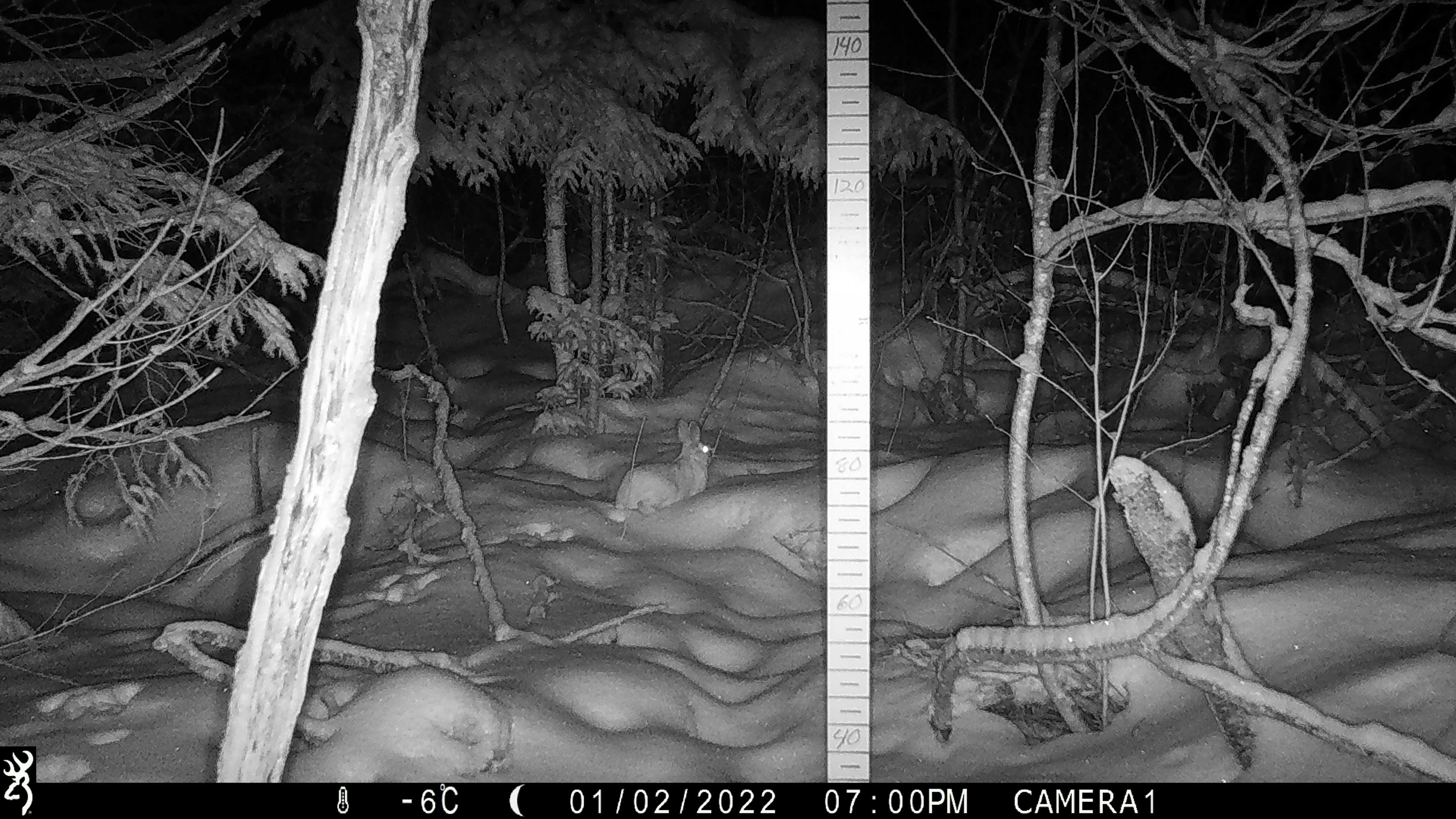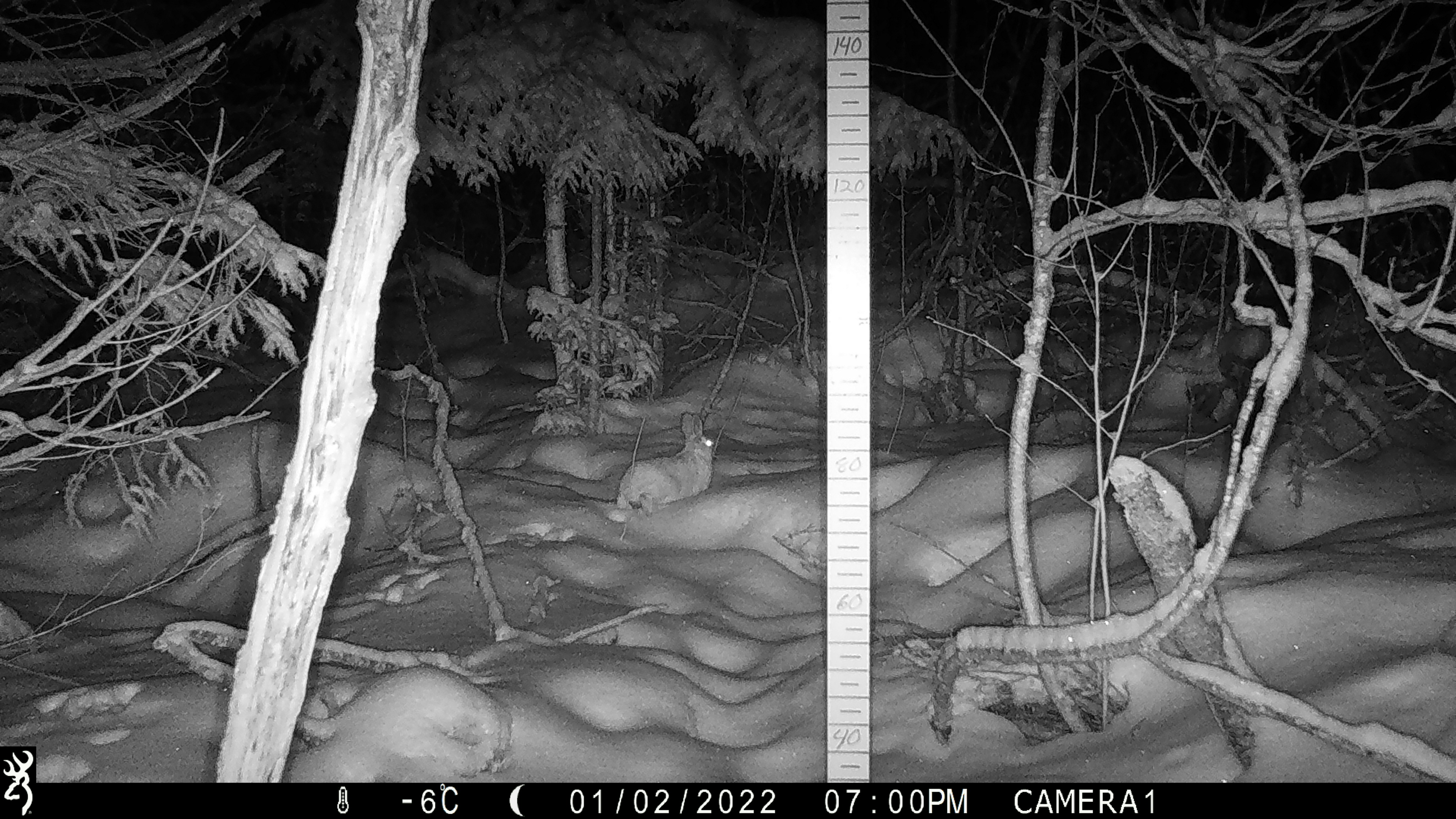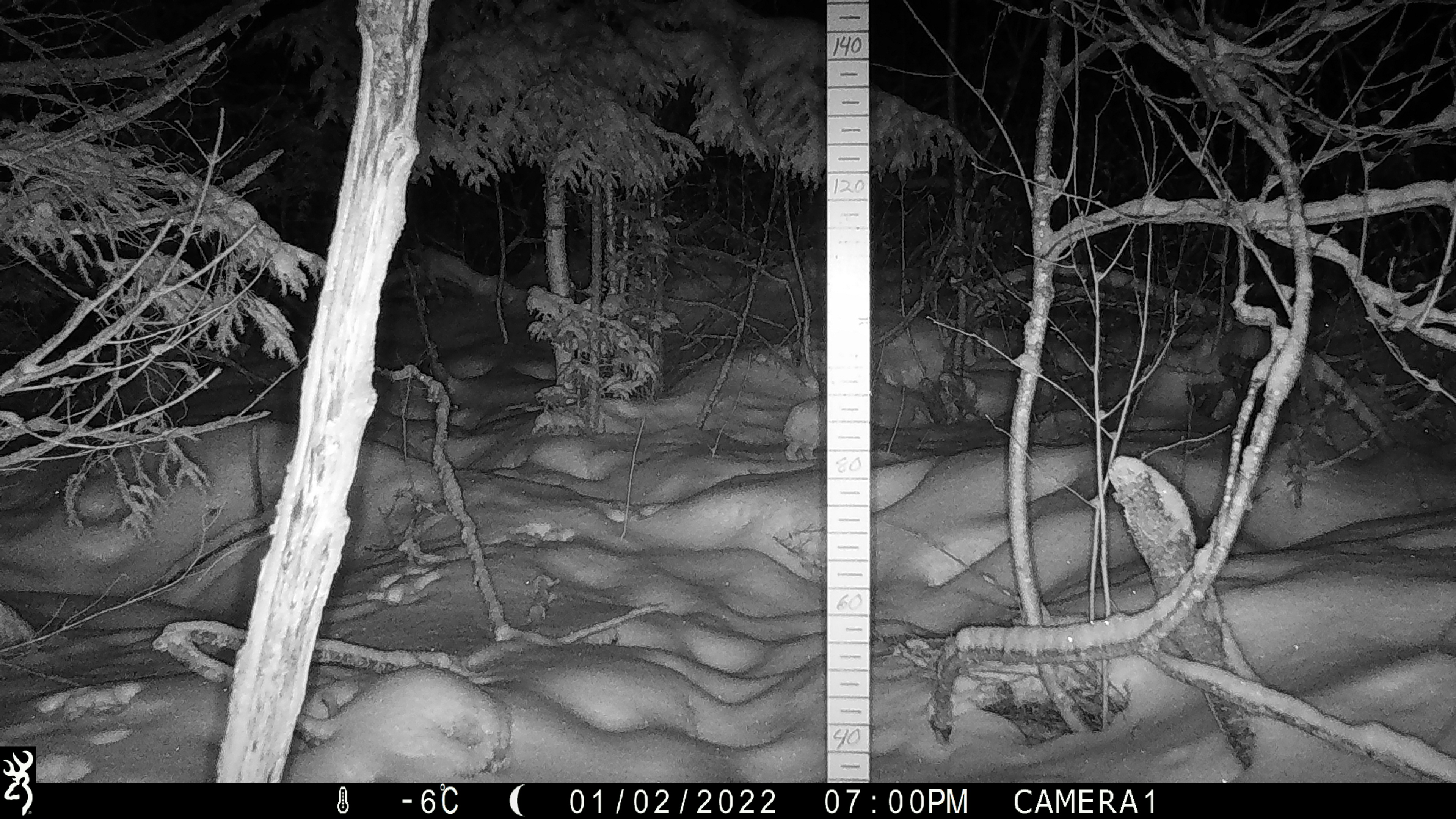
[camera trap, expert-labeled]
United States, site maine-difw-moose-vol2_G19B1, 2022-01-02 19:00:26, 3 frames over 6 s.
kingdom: Animalia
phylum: Chordata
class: Mammalia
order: Lagomorpha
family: Leporidae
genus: Lepus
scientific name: Lepus americanus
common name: snowshoe hare